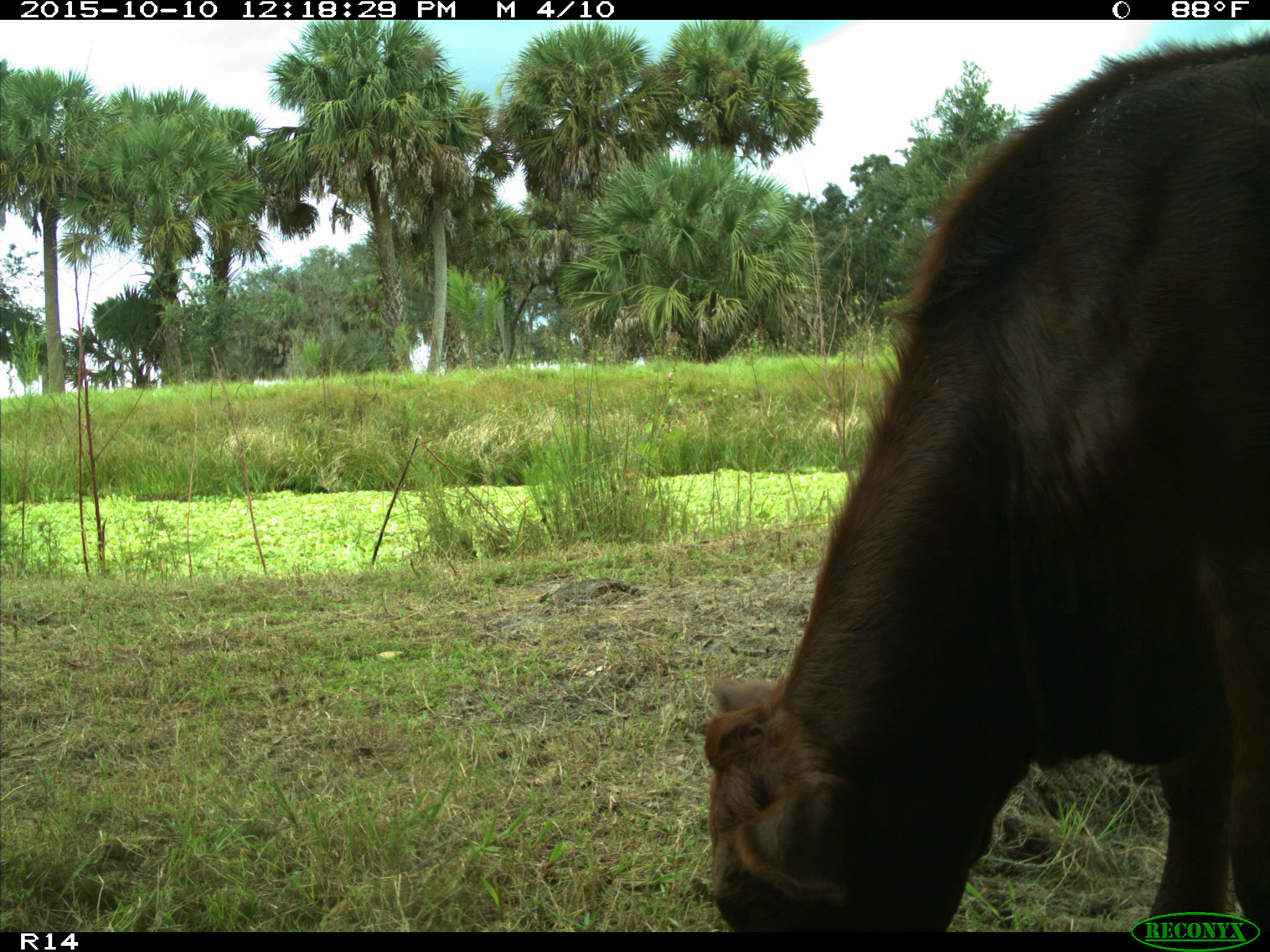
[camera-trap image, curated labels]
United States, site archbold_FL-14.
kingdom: Animalia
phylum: Chordata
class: Mammalia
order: Artiodactyla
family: Bovidae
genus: Bos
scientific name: Bos taurus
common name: domestic cow